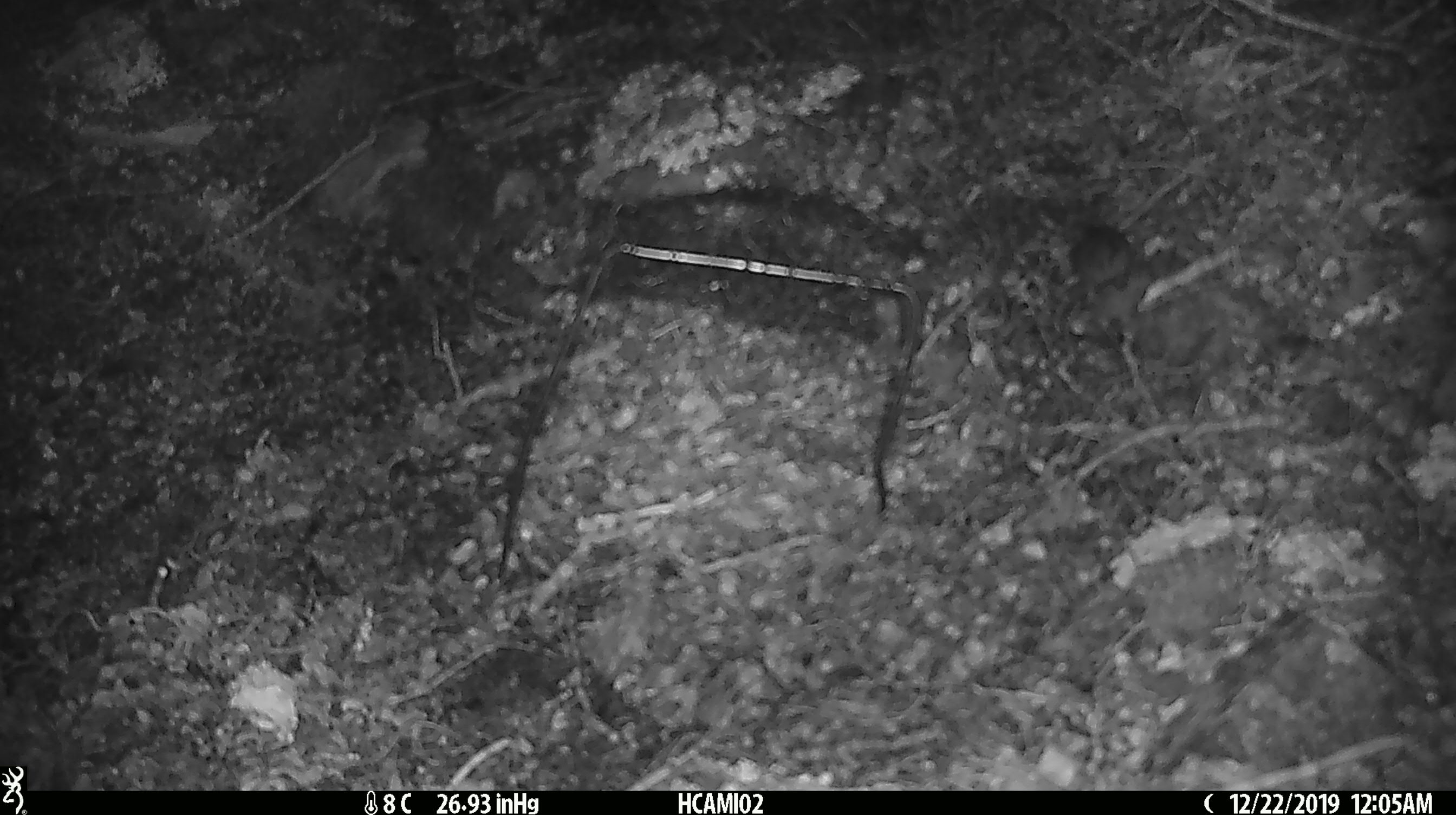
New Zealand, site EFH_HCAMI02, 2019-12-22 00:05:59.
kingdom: Animalia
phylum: Chordata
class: Mammalia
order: Rodentia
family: Muridae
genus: Mus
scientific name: Mus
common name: mouse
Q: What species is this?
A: Mouse (Mus).